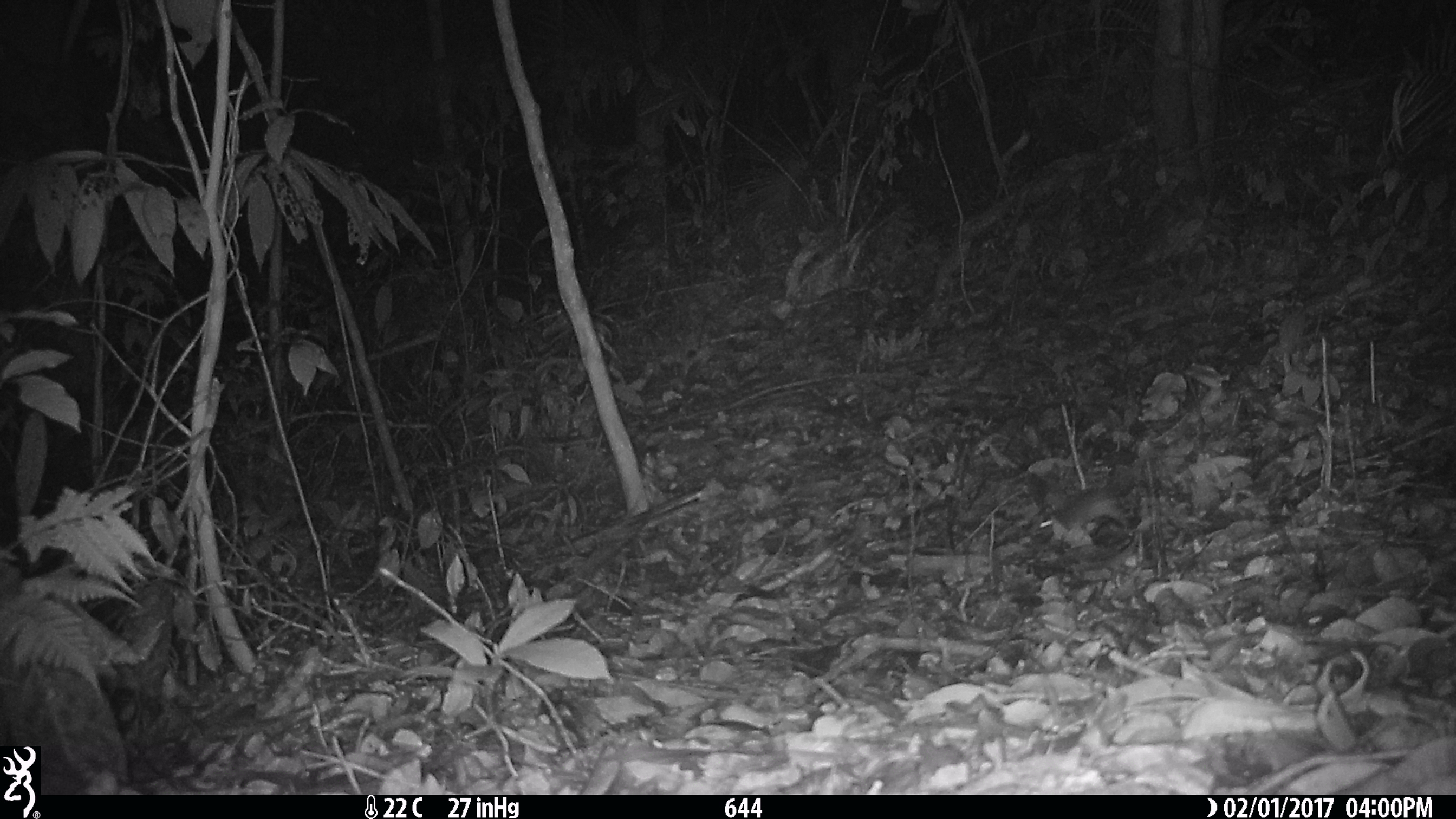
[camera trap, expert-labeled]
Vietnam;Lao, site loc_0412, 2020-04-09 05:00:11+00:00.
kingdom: Animalia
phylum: Chordata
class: Mammalia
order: Rodentia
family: Muridae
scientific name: Muridae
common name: old-world mice and rats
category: unidentified murid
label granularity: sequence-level